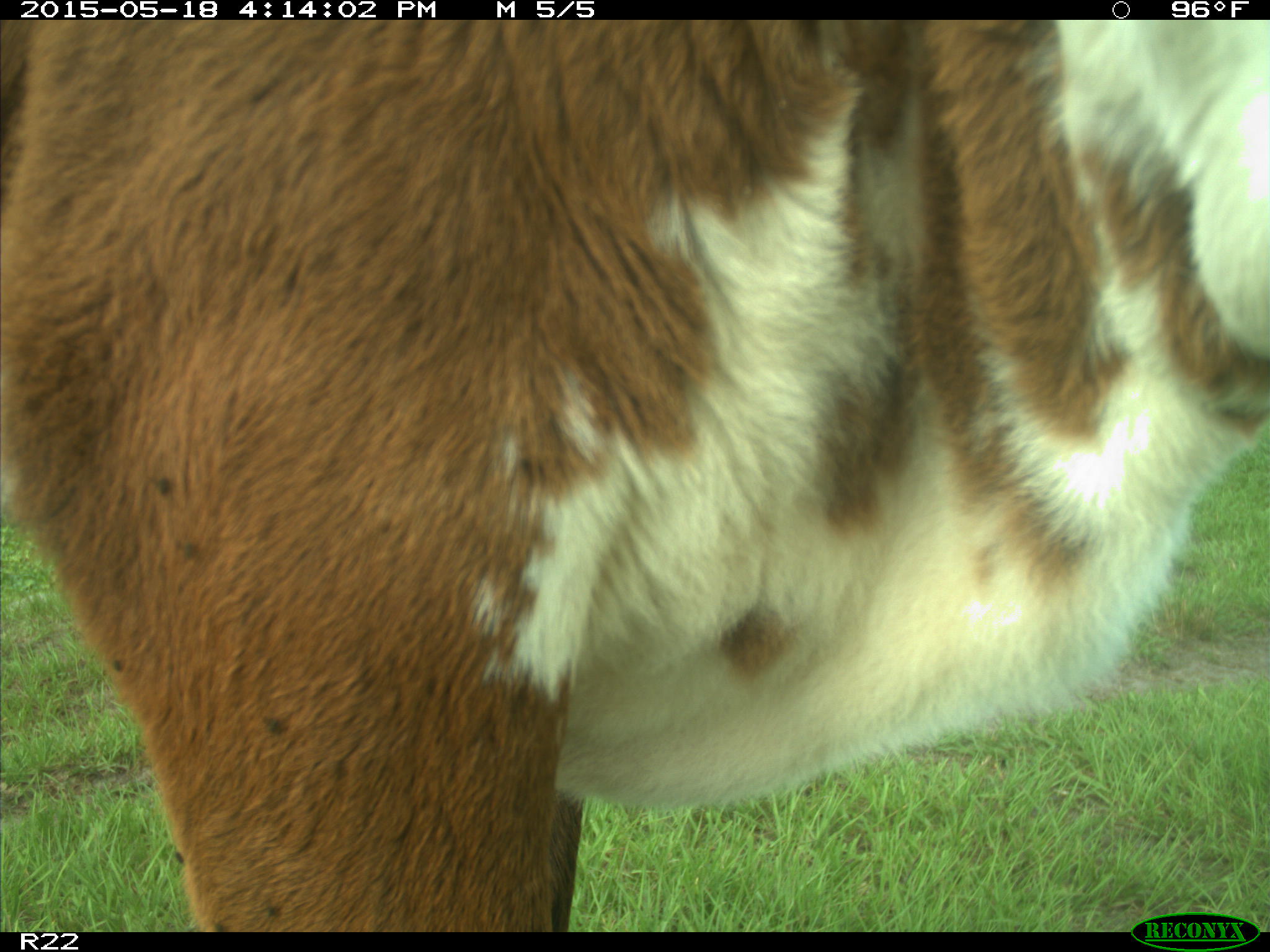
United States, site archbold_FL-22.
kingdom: Animalia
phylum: Chordata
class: Mammalia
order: Artiodactyla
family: Bovidae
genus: Bos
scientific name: Bos taurus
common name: domestic cow